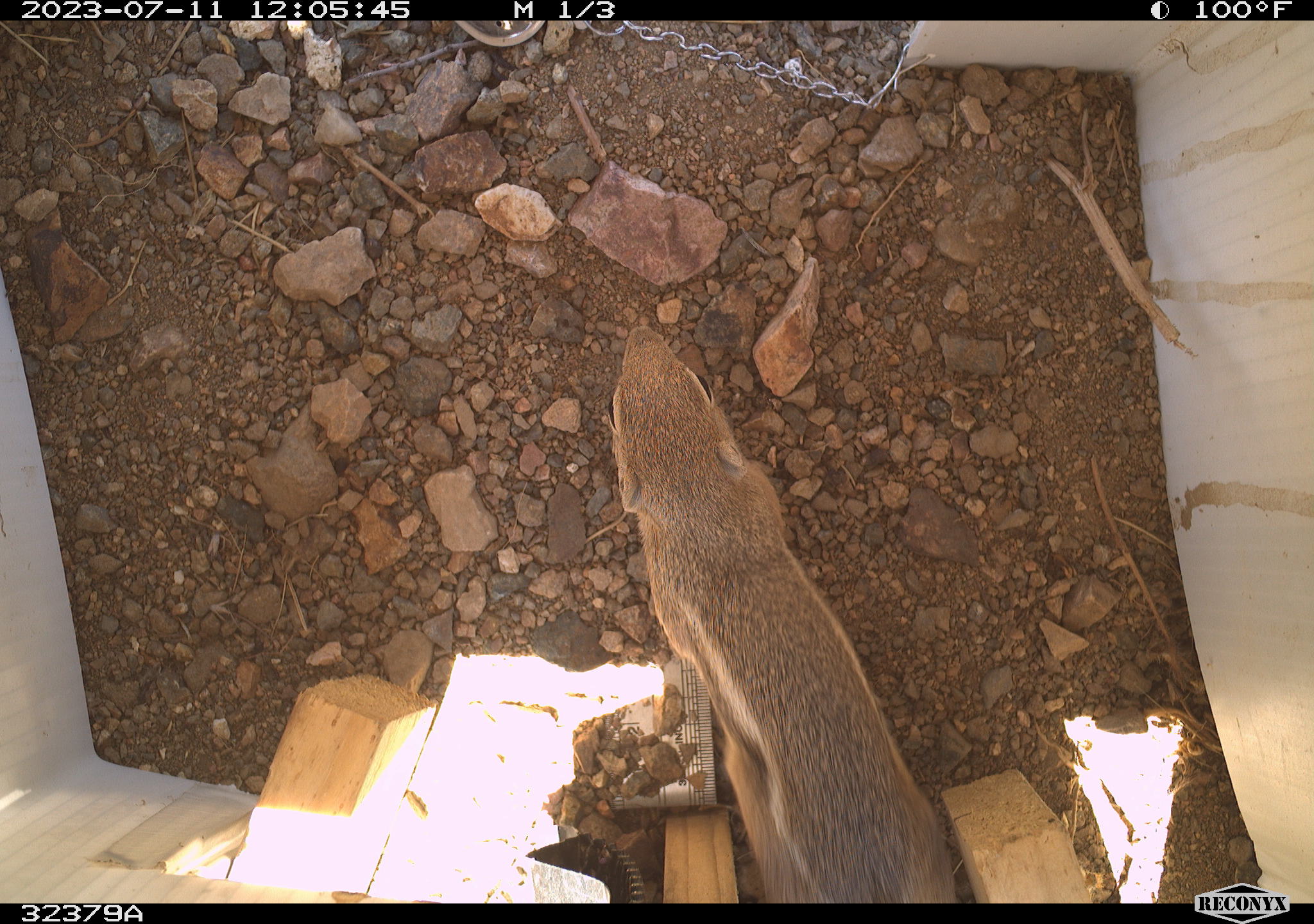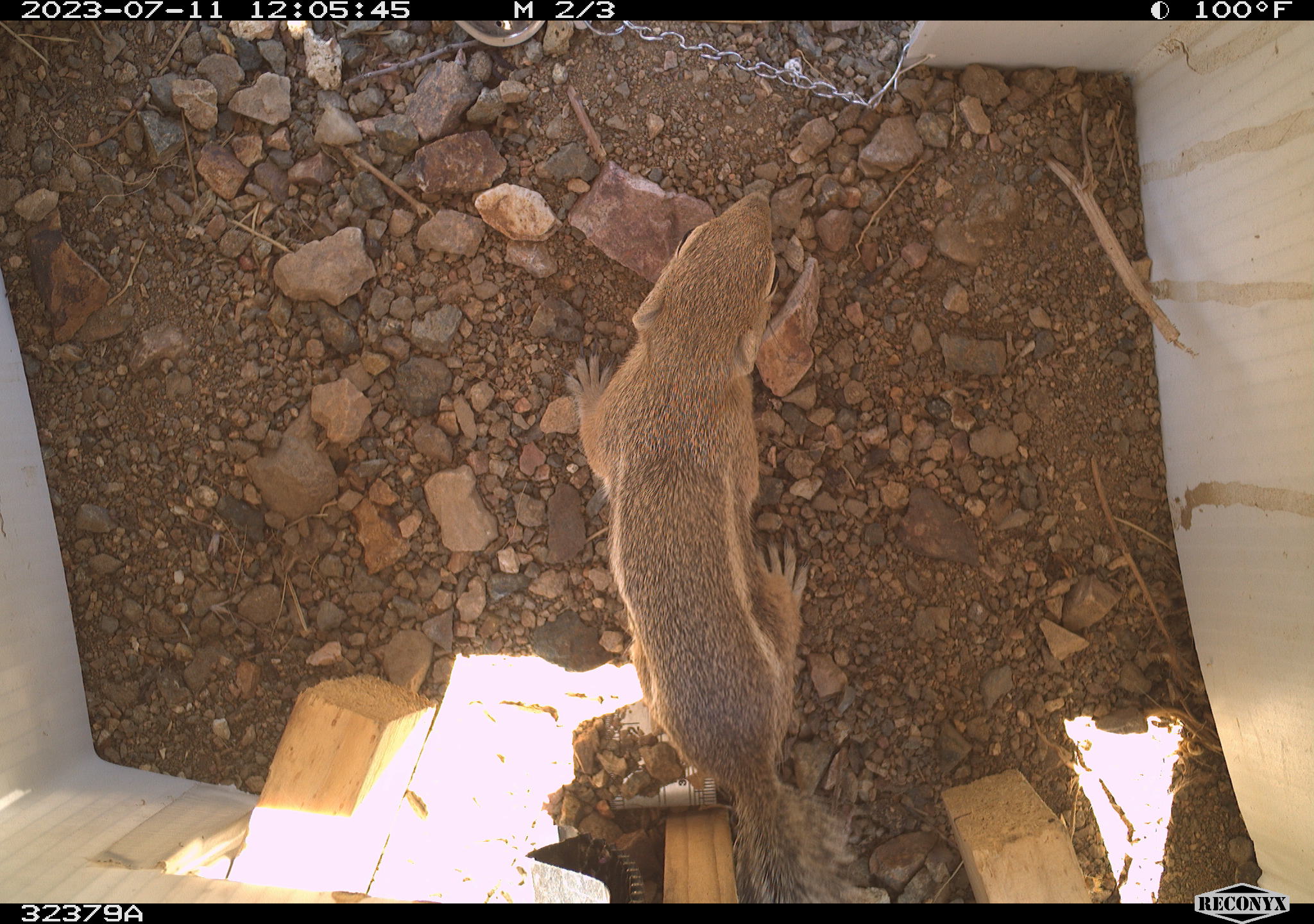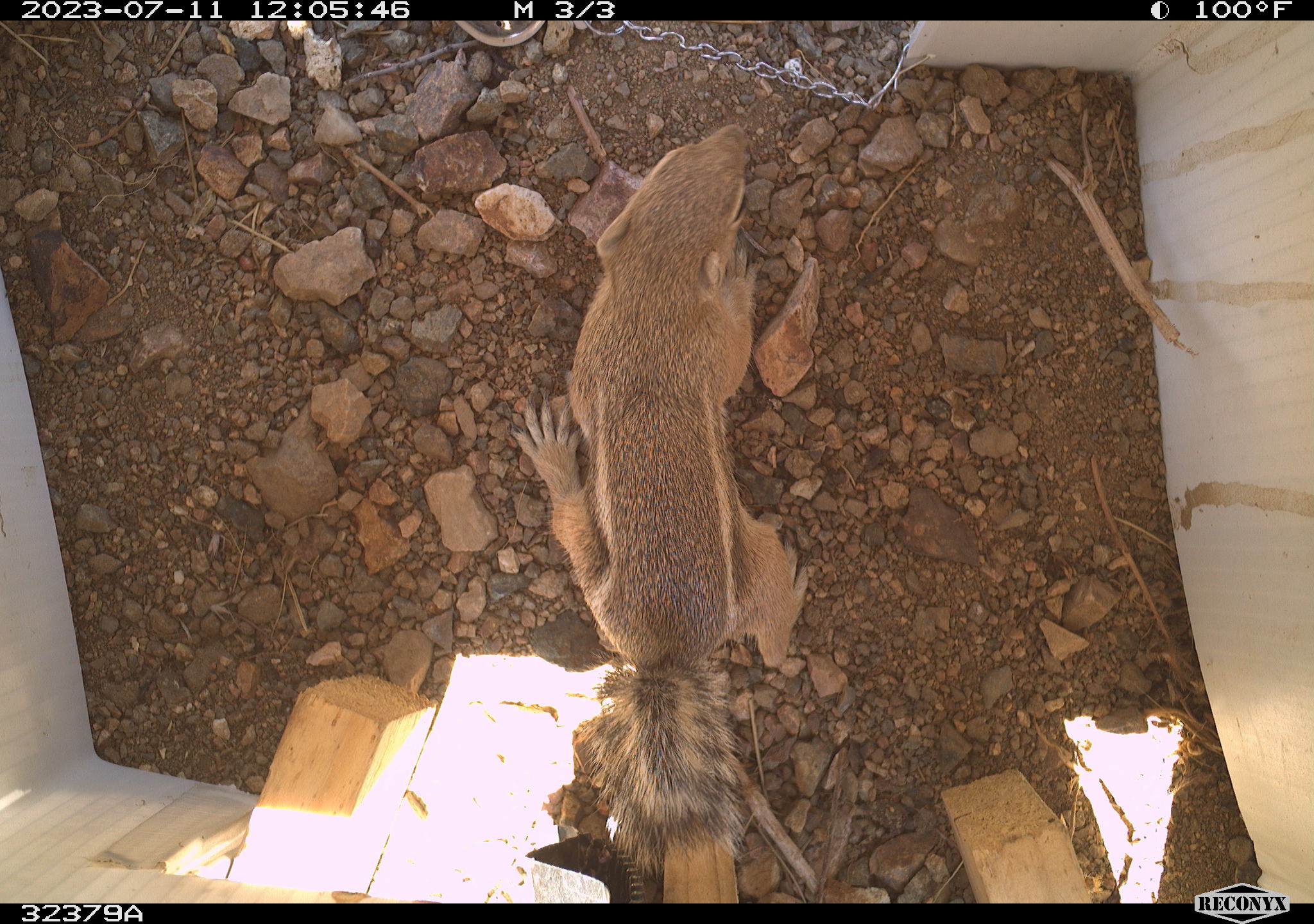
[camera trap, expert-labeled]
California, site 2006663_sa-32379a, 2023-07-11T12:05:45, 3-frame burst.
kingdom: Animalia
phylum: Chordata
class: Mammalia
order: Rodentia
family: Sciuridae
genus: Ammospermophilus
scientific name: Ammospermophilus leucurus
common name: white-tailed antelope squirrel